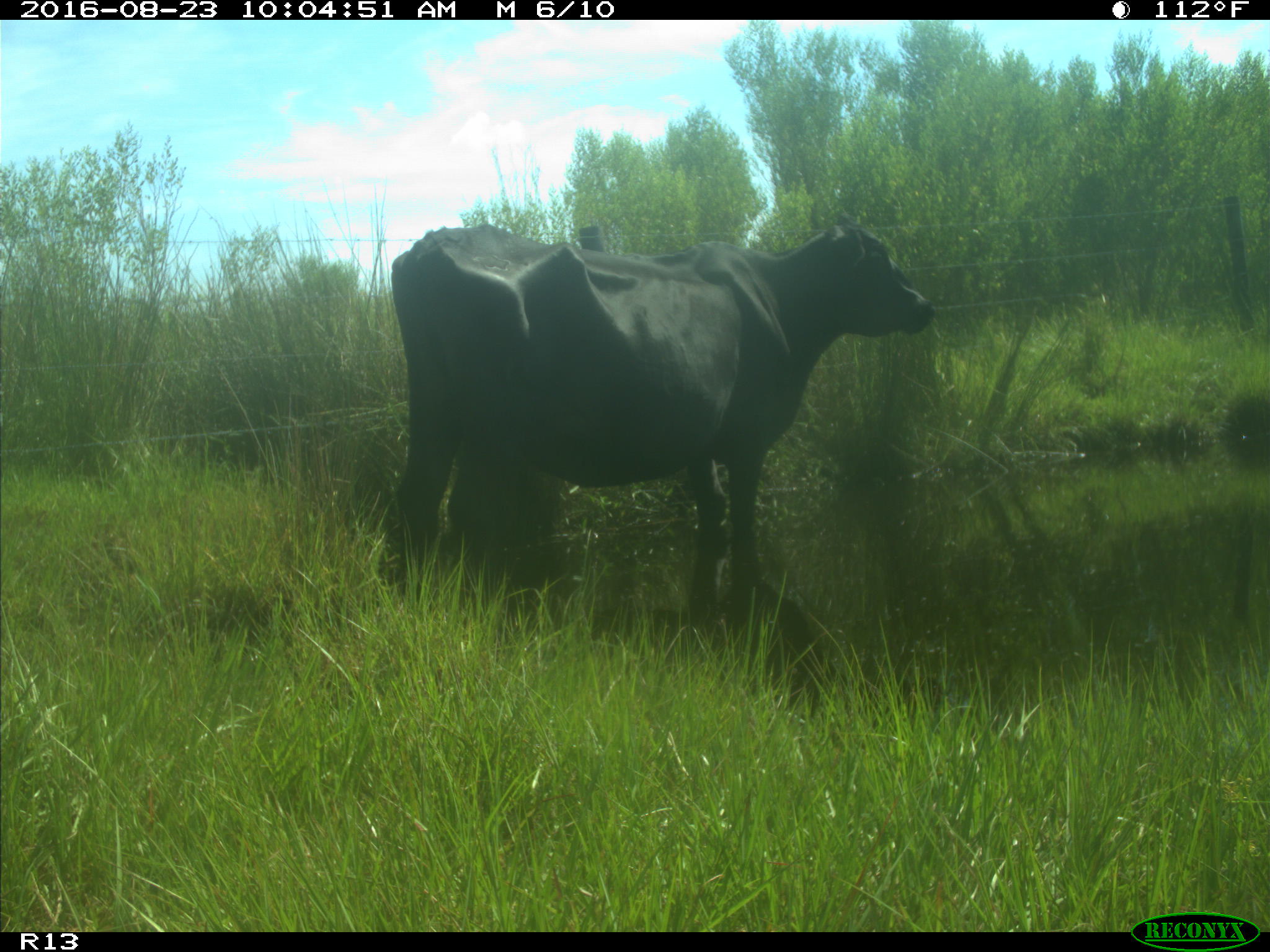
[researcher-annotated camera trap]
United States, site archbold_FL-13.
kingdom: Animalia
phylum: Chordata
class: Mammalia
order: Artiodactyla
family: Bovidae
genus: Bos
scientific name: Bos taurus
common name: domestic cow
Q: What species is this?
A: Bos taurus (domestic cow).